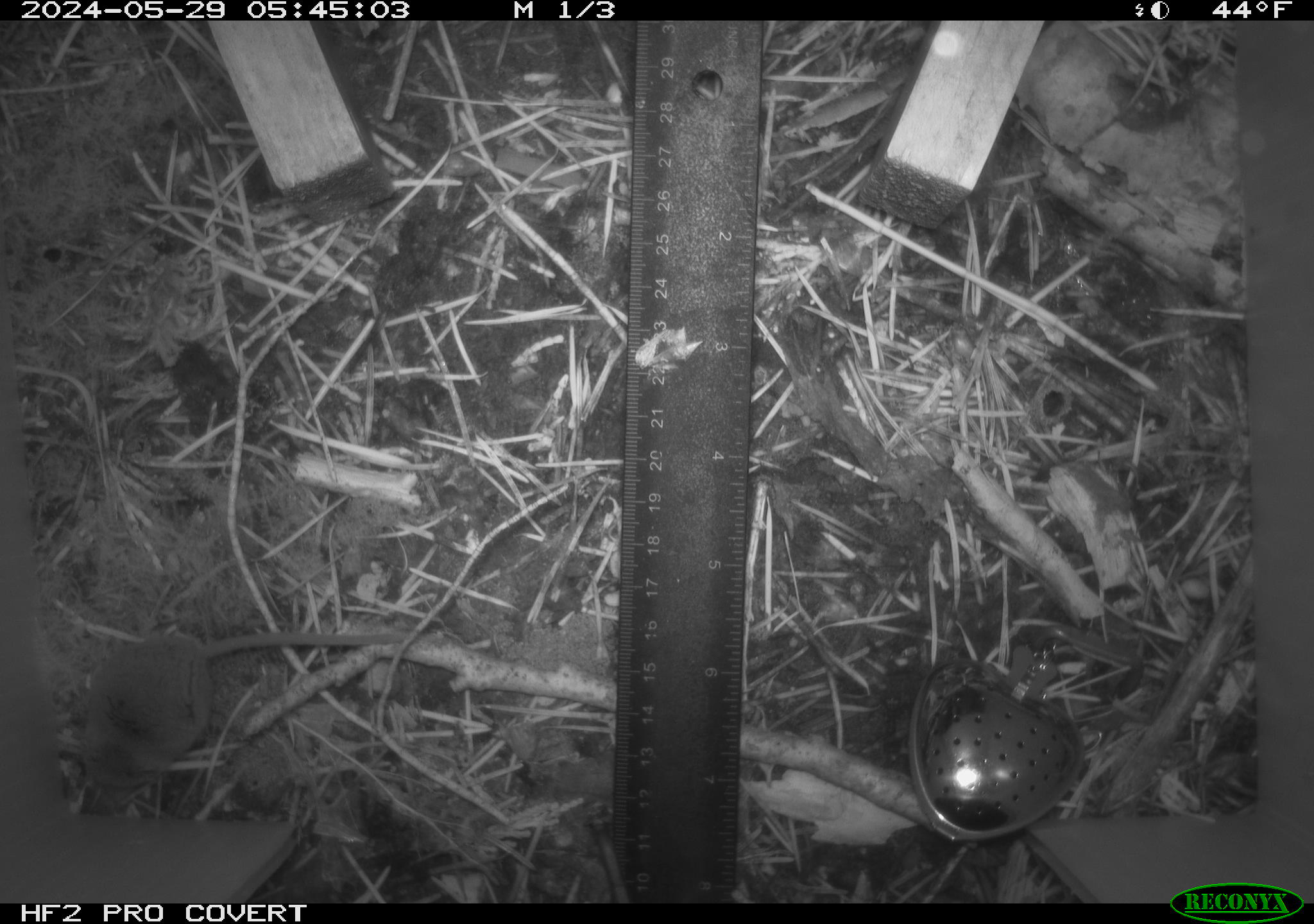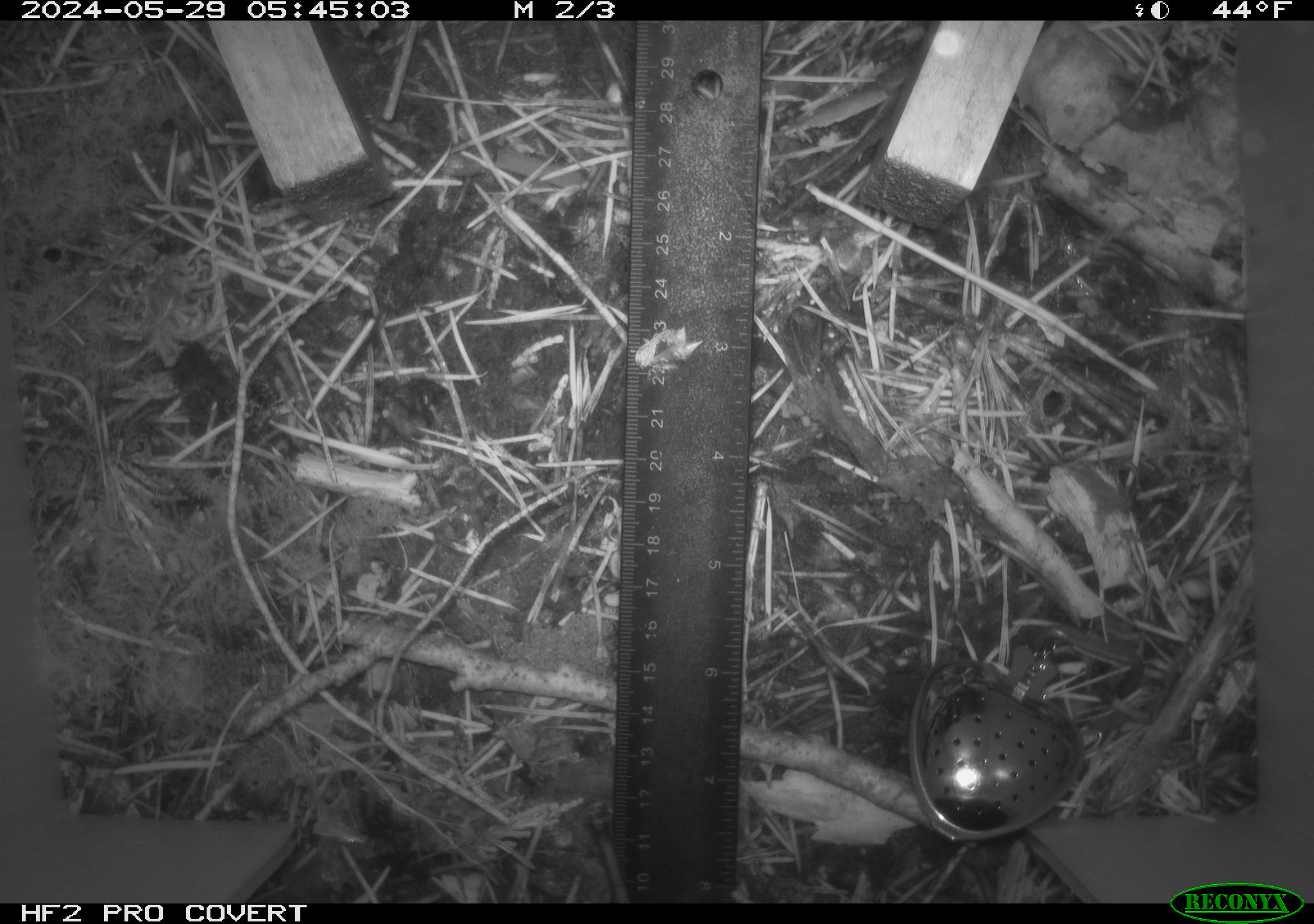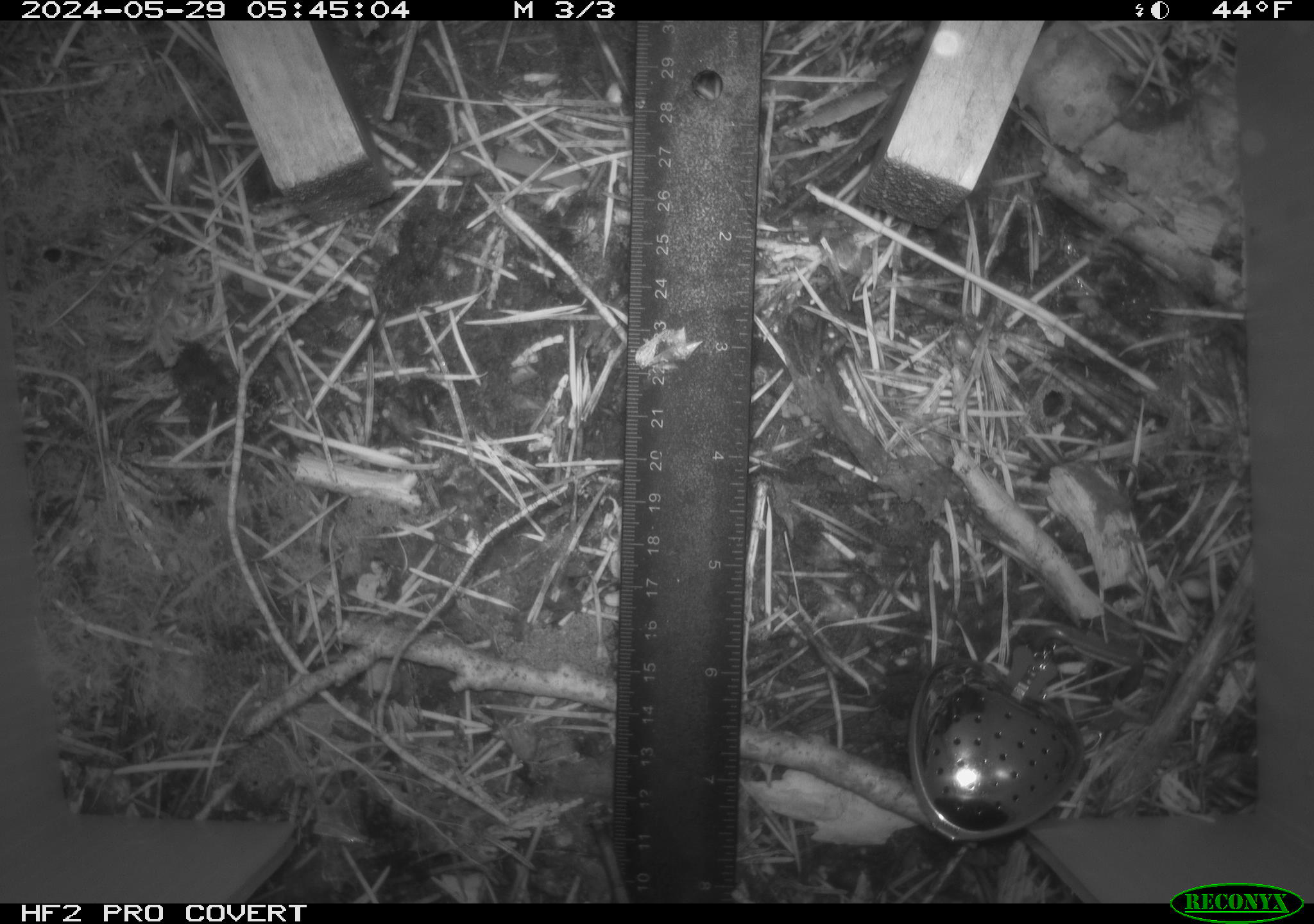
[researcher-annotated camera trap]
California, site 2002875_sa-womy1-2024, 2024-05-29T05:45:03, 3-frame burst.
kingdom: Animalia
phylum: Chordata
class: Mammalia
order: Eulipotyphla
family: Soricidae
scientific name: Soricidae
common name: shrews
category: soricidae family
Soricidae family (shrews) (Soricidae).